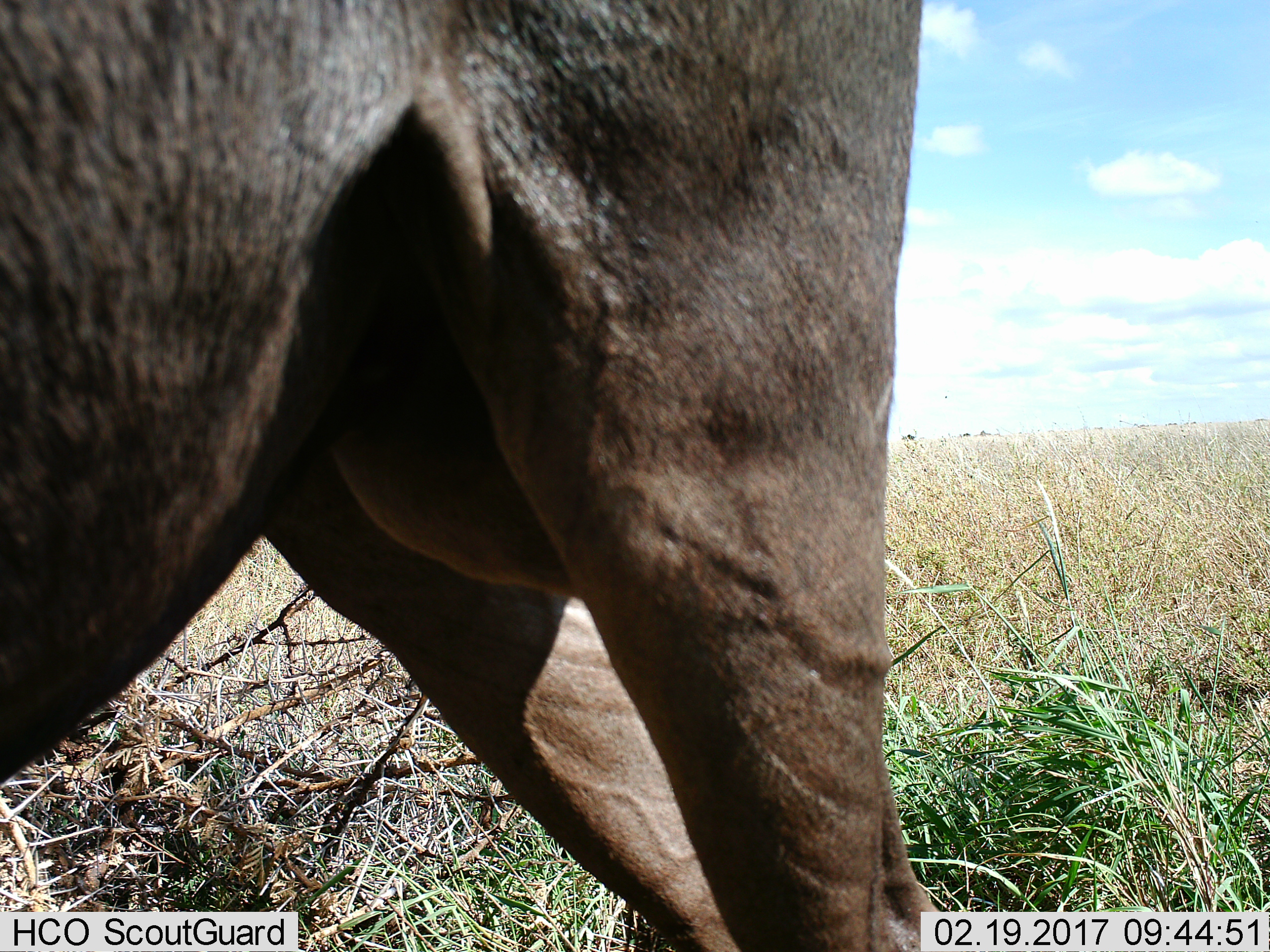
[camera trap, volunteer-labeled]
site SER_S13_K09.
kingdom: Animalia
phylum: Chordata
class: Mammalia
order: Artiodactyla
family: Bovidae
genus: Connochaetes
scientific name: Connochaetes taurinus taurinus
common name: blue wildebeest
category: wildebeestblue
Wildebeestblue (blue wildebeest) (Connochaetes taurinus taurinus), count 1. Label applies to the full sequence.